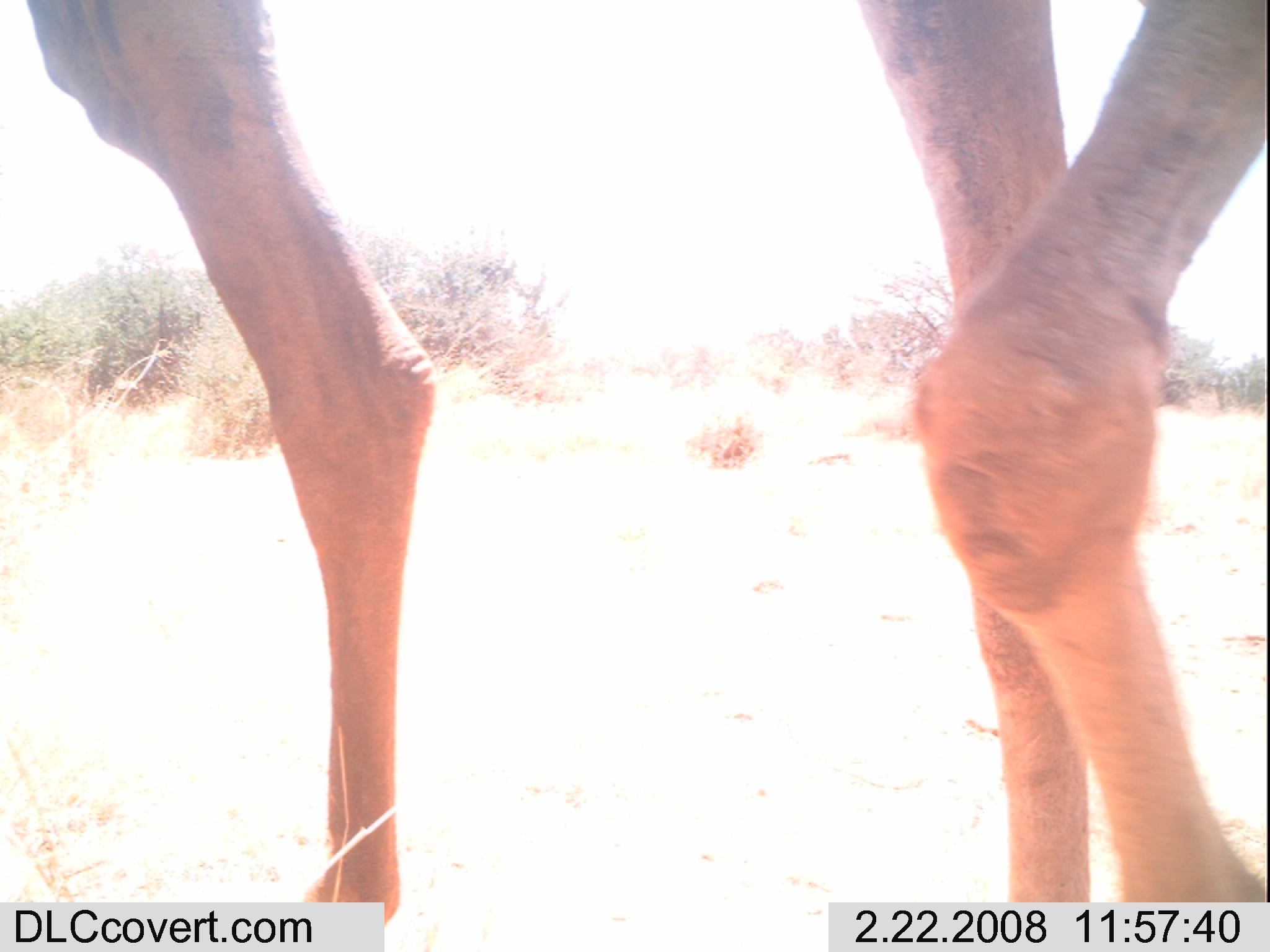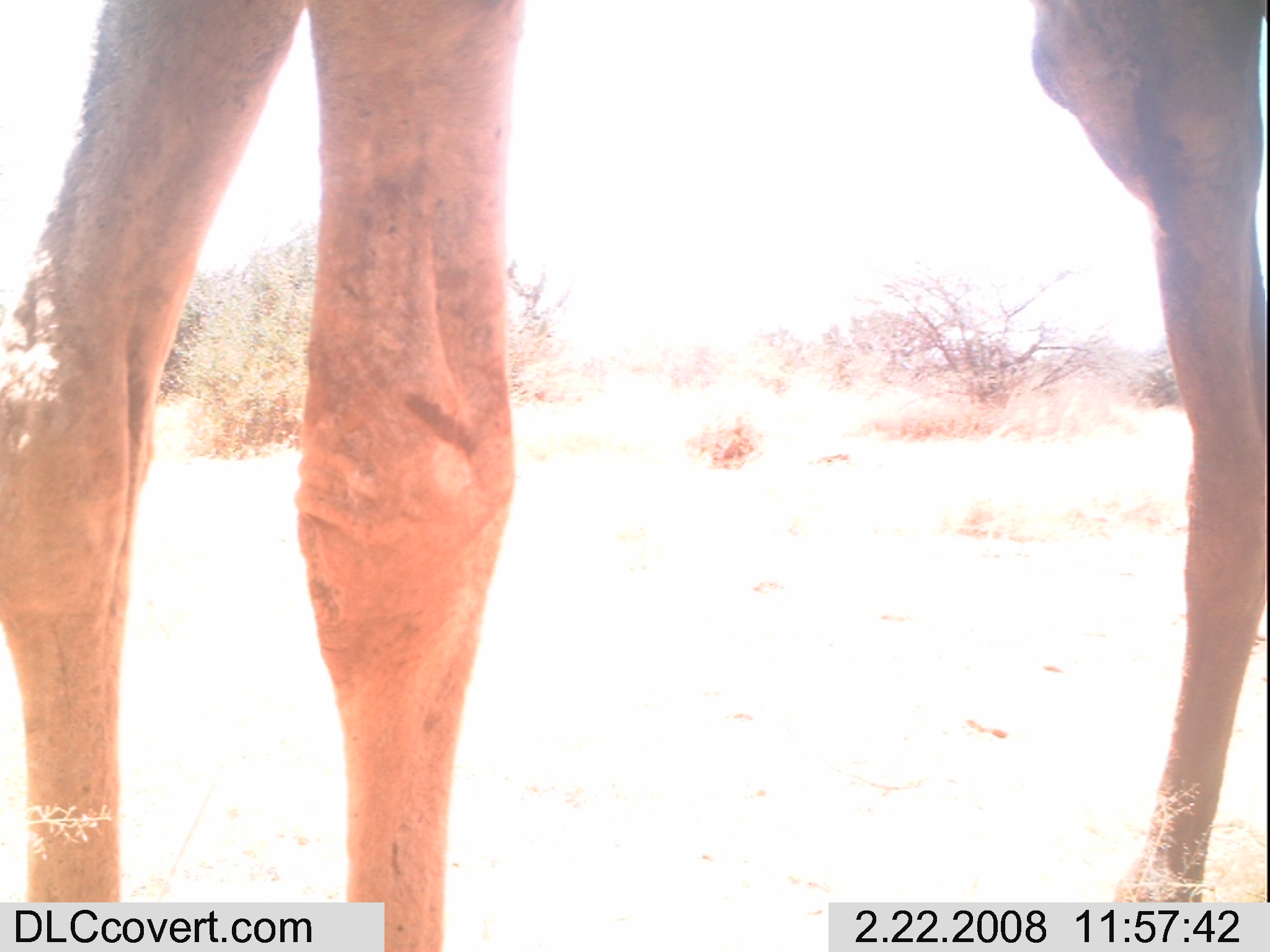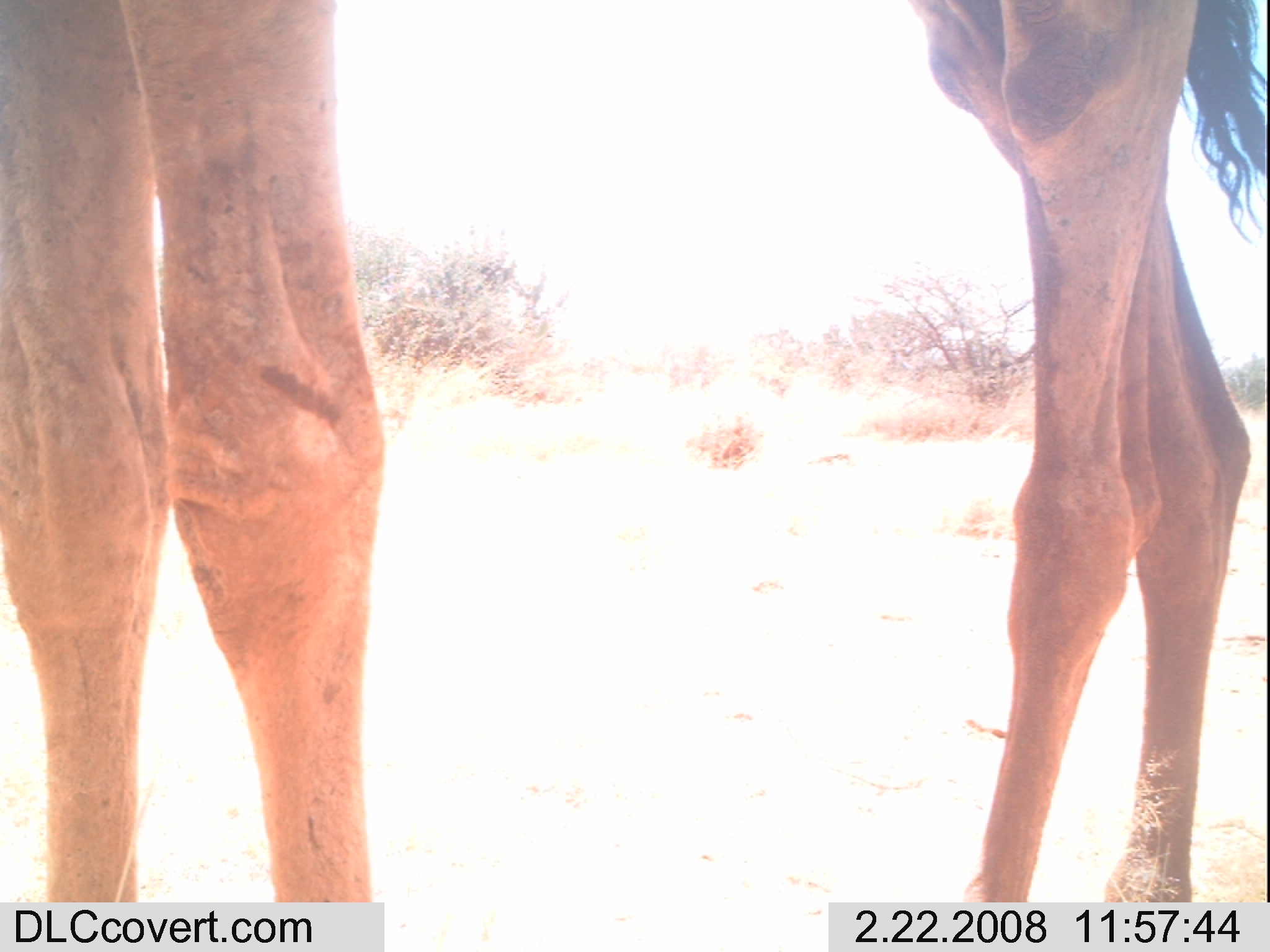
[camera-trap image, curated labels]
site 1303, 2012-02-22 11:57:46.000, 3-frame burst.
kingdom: Animalia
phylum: Chordata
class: Mammalia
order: Artiodactyla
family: Camelidae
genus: Camelus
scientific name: Camelus dromedarius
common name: dromedary camel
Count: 2.